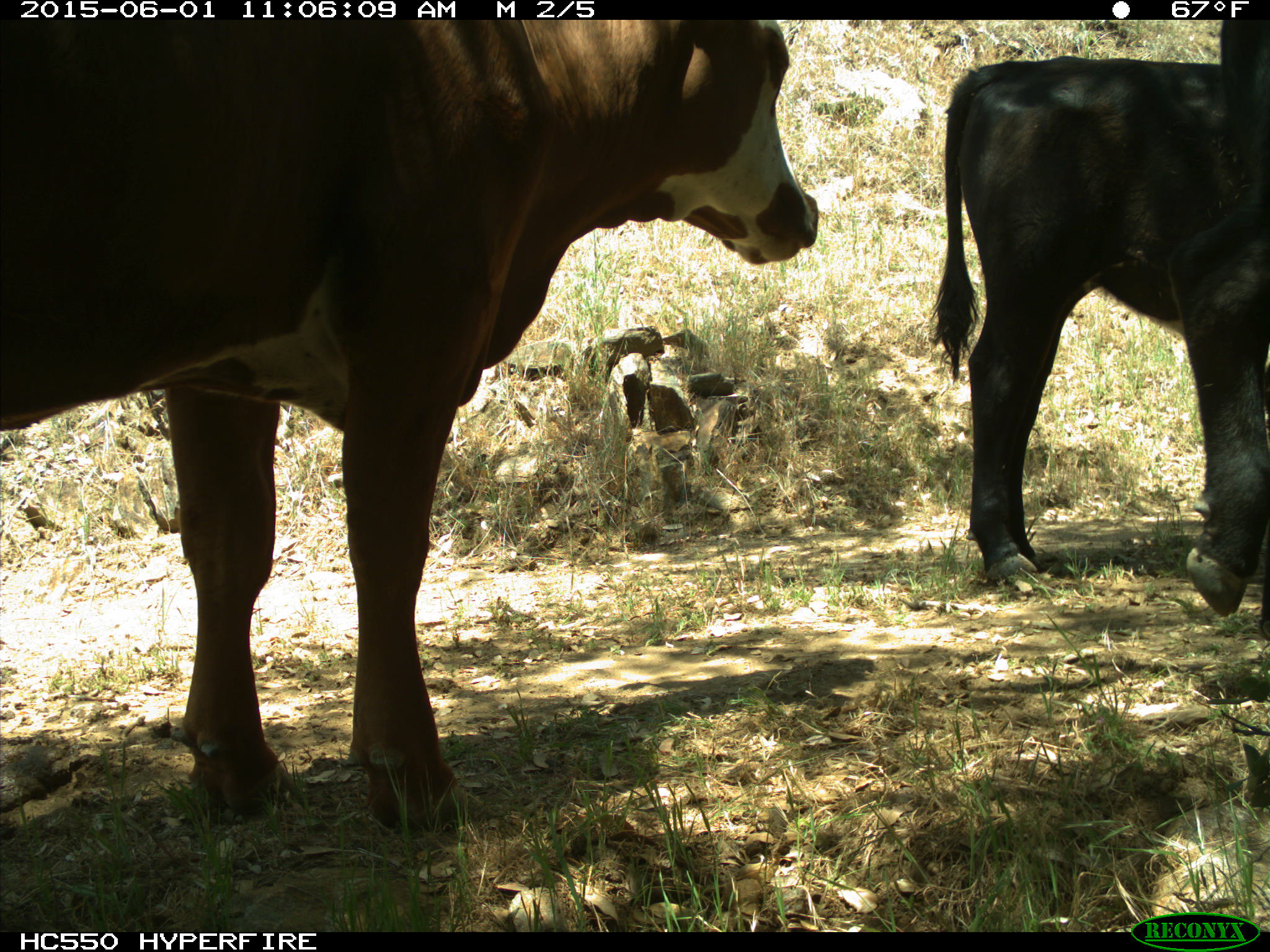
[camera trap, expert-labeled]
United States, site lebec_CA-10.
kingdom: Animalia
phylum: Chordata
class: Mammalia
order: Artiodactyla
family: Bovidae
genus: Bos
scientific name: Bos taurus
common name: domestic cow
Bos taurus (domestic cow).